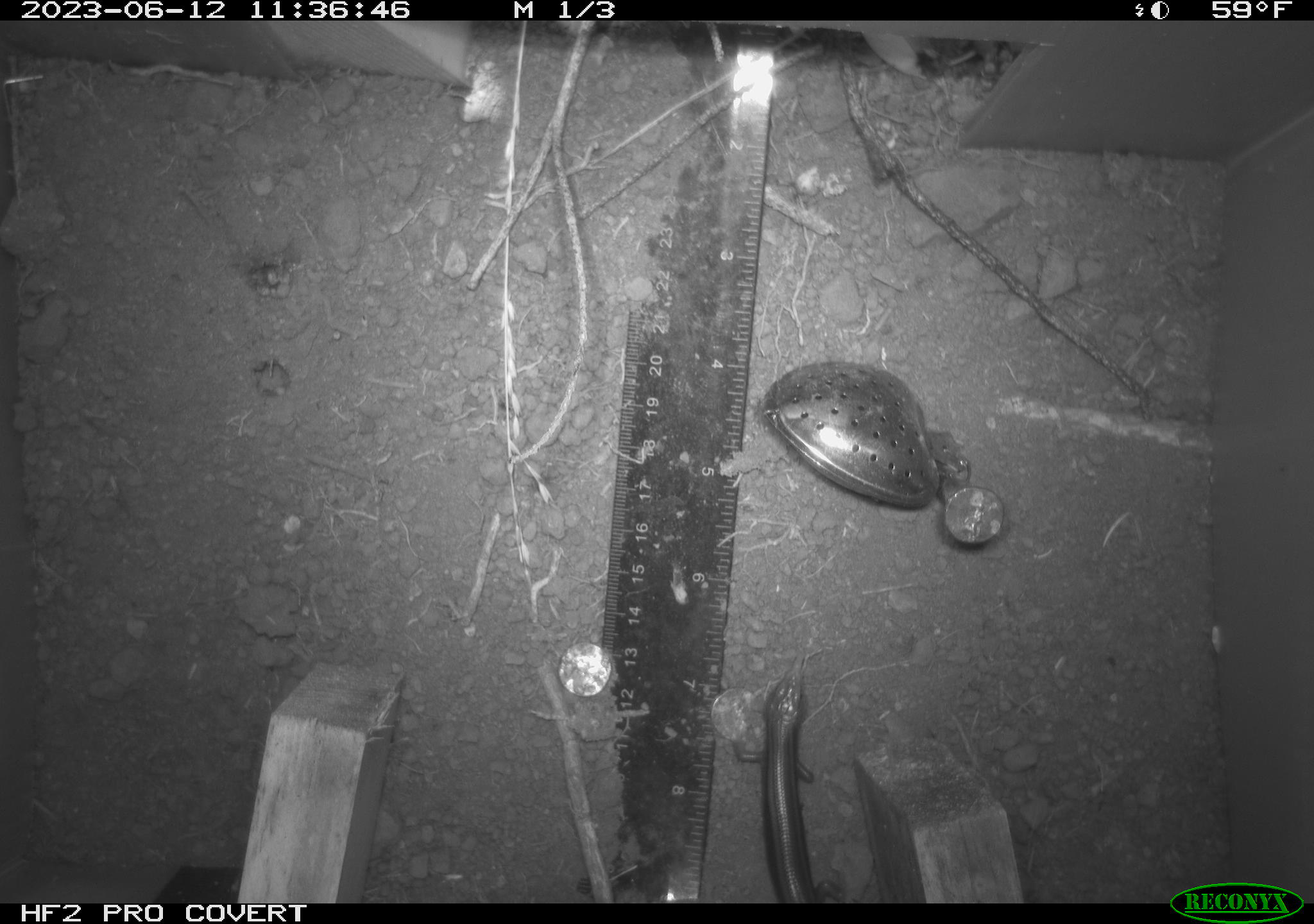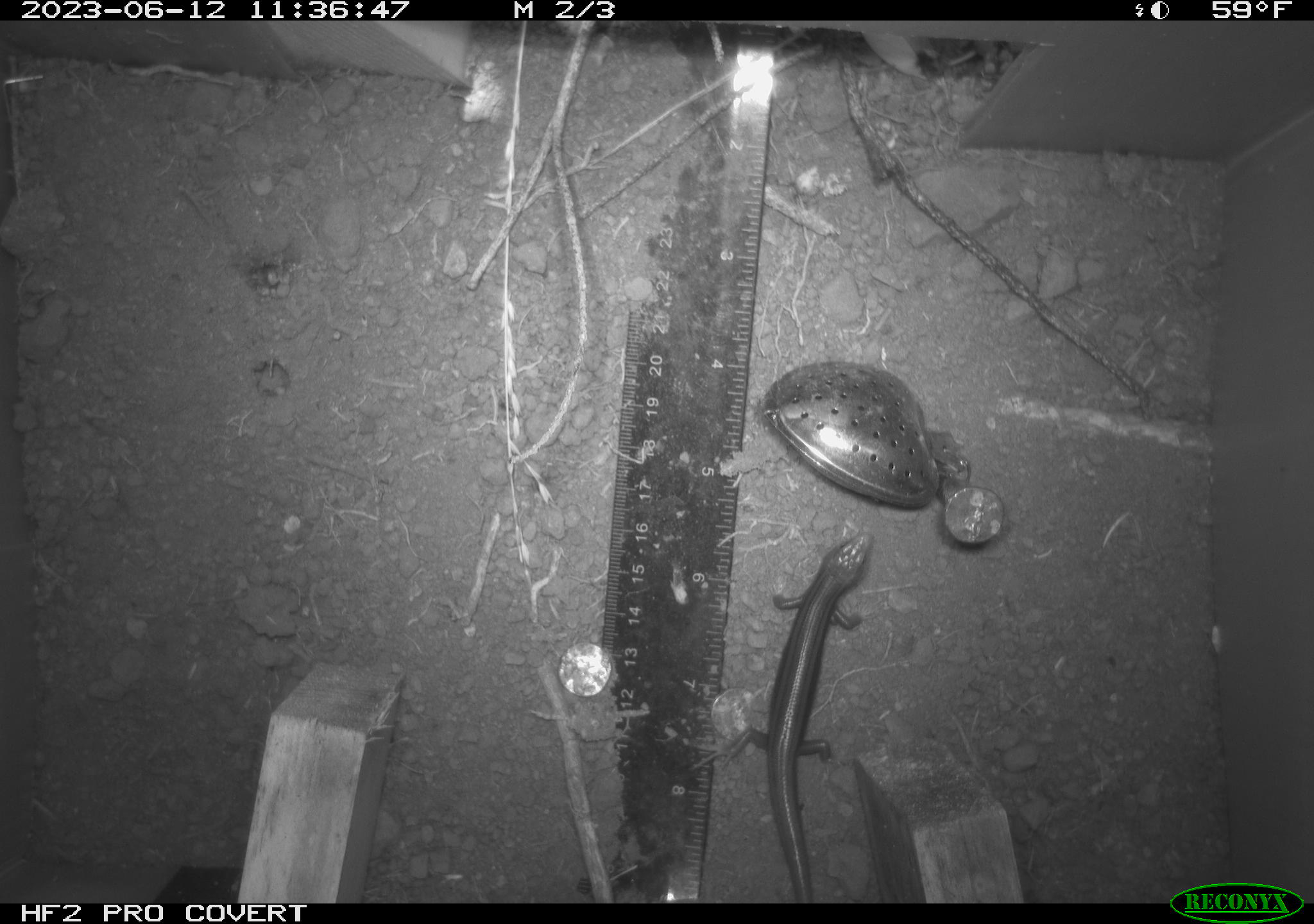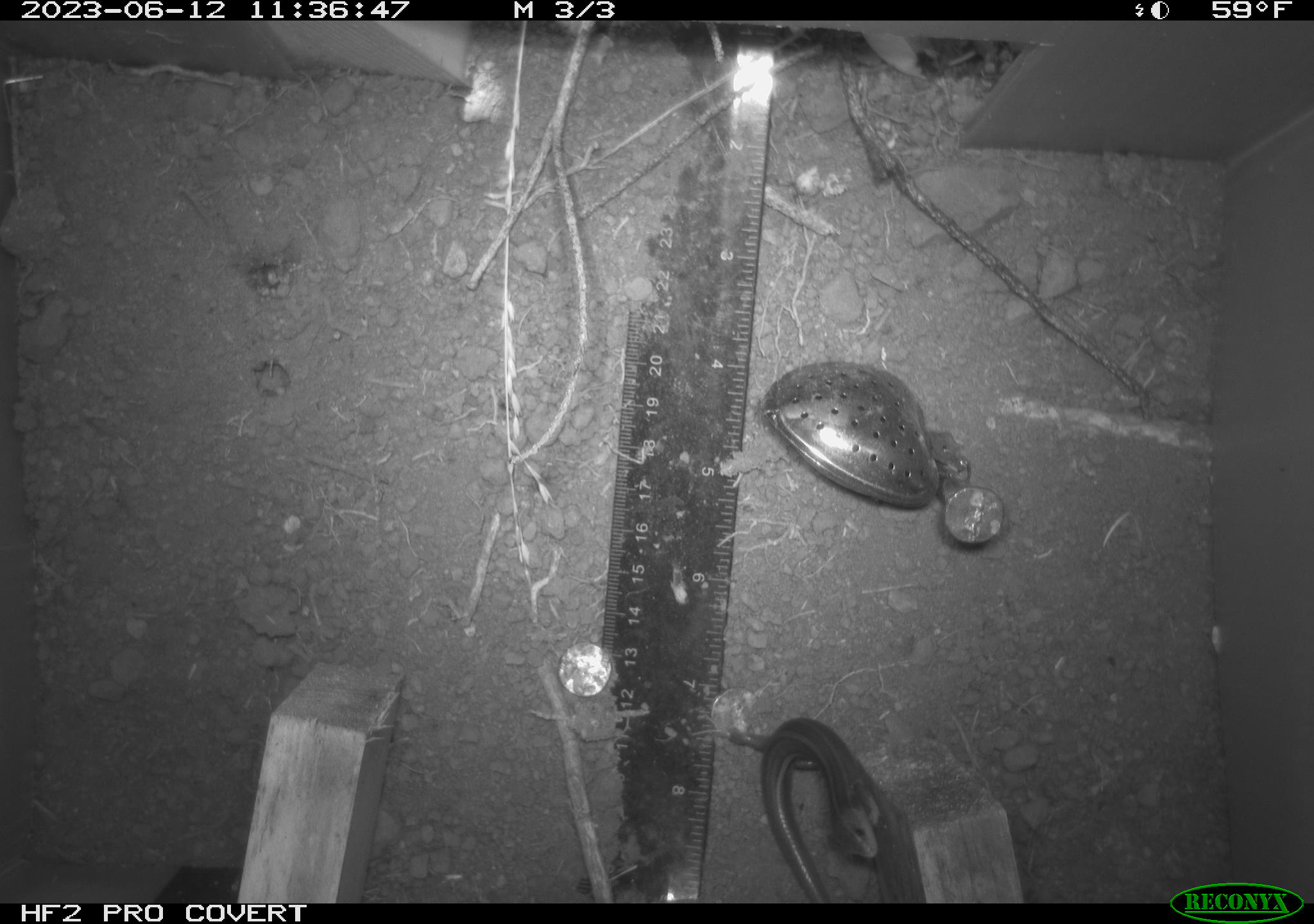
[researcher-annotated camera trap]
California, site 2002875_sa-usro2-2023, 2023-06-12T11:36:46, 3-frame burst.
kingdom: Animalia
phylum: Chordata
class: Reptilia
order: Squamata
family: Scincidae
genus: Plestiodon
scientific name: Plestiodon skiltonianus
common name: western skink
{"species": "western skink (Plestiodon skiltonianus)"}